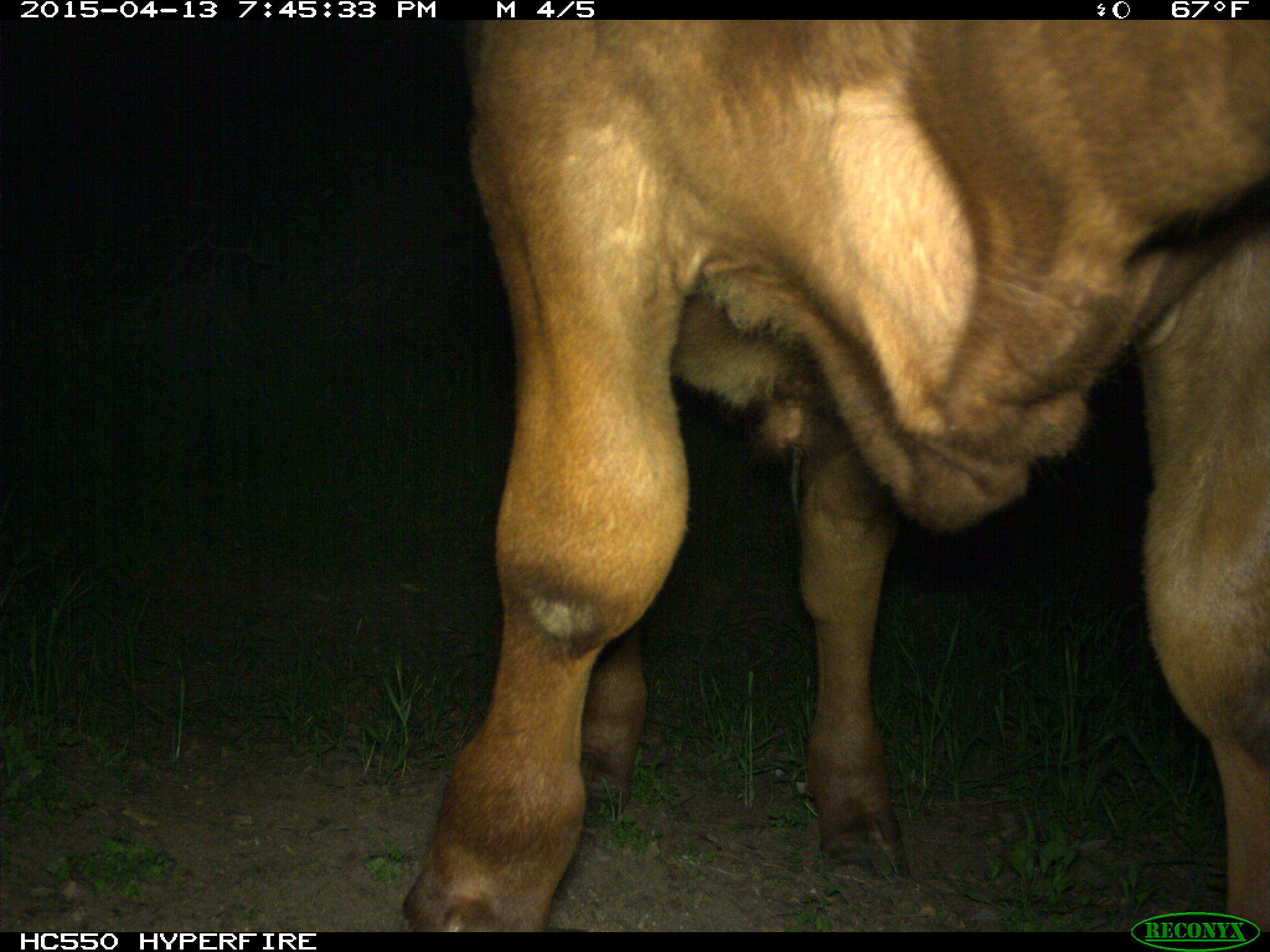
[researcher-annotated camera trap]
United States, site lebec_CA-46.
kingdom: Animalia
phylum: Chordata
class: Mammalia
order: Artiodactyla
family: Bovidae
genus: Bos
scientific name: Bos taurus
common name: domestic cow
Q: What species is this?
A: Bos taurus (domestic cow).